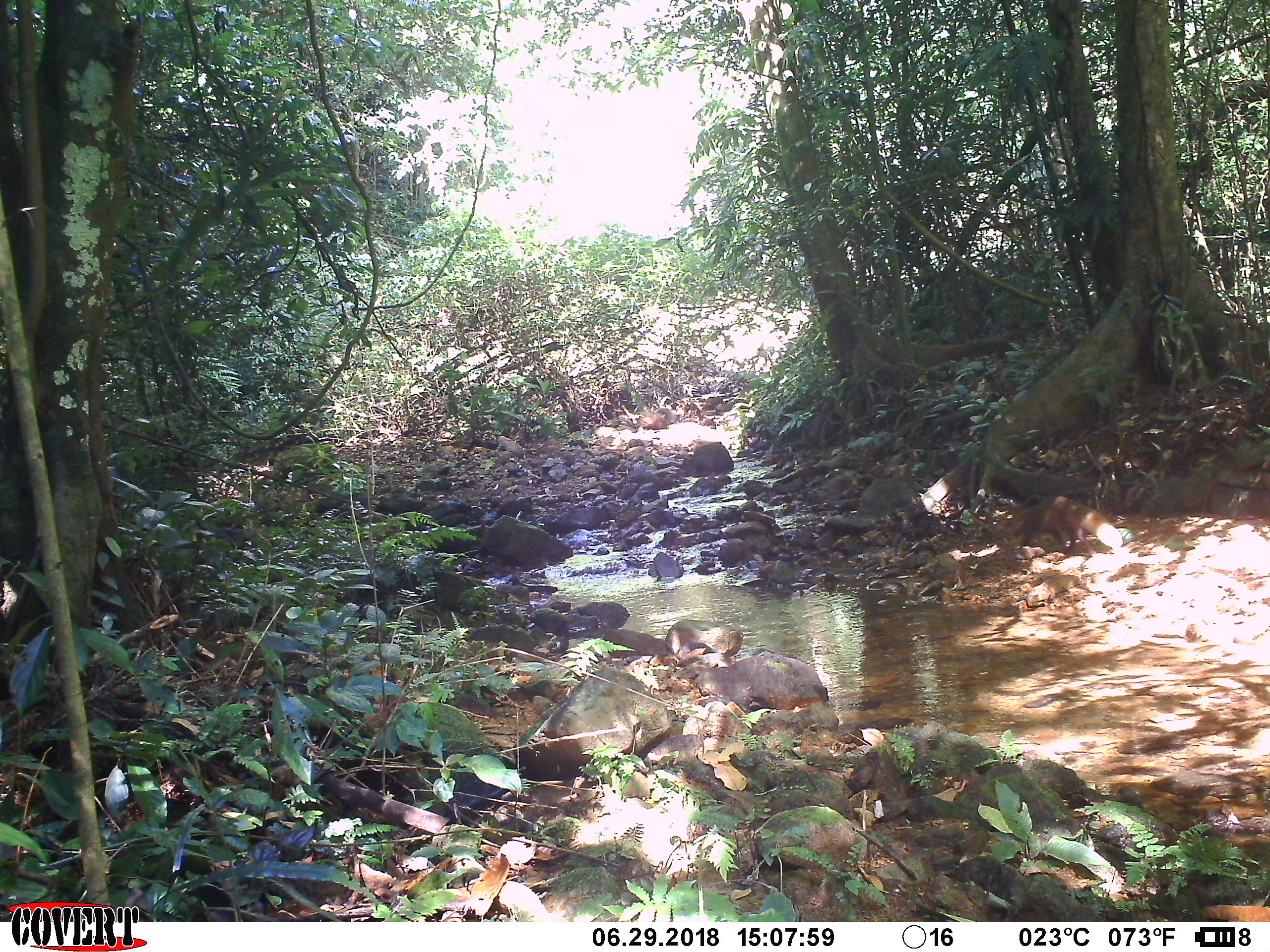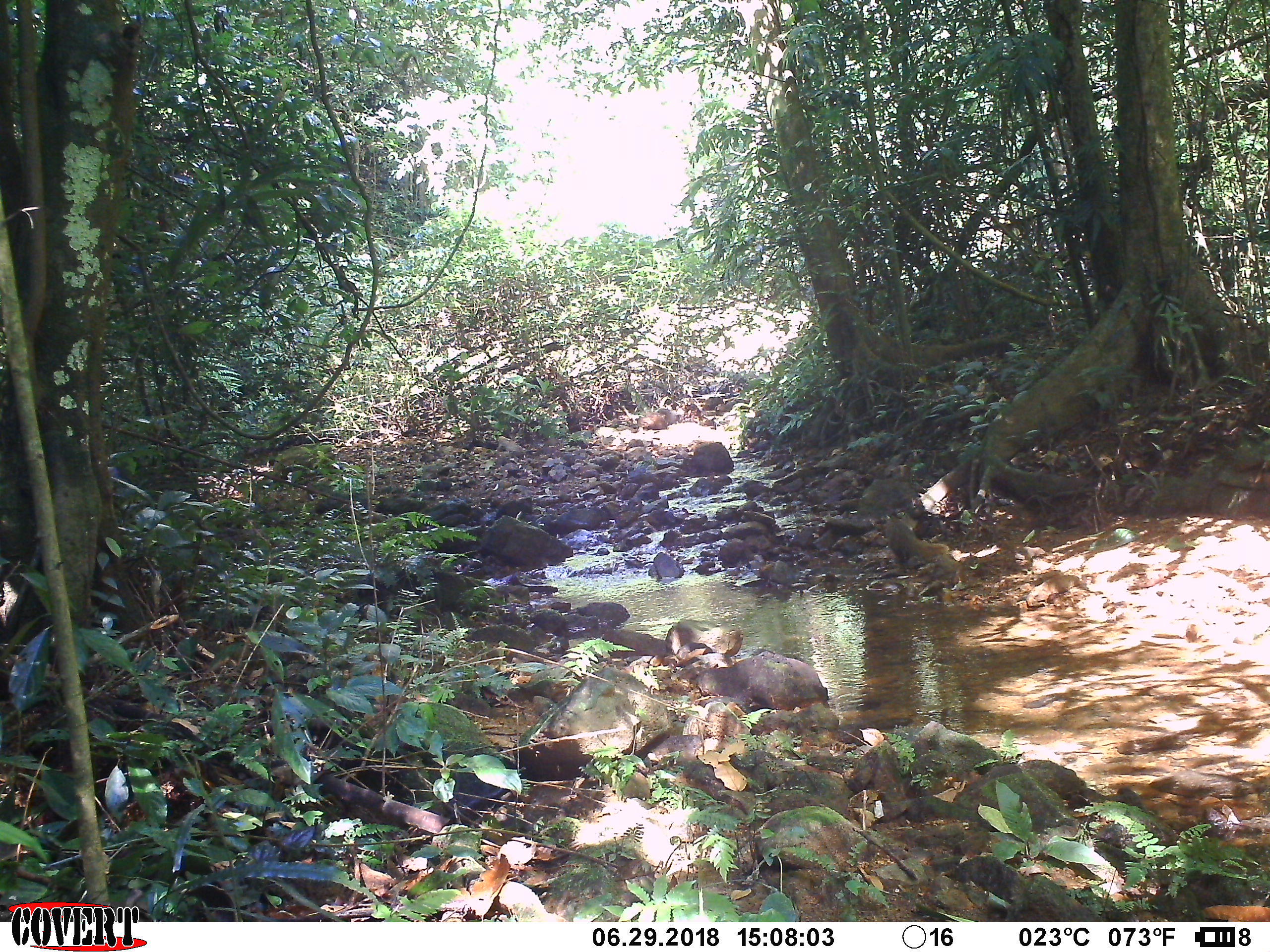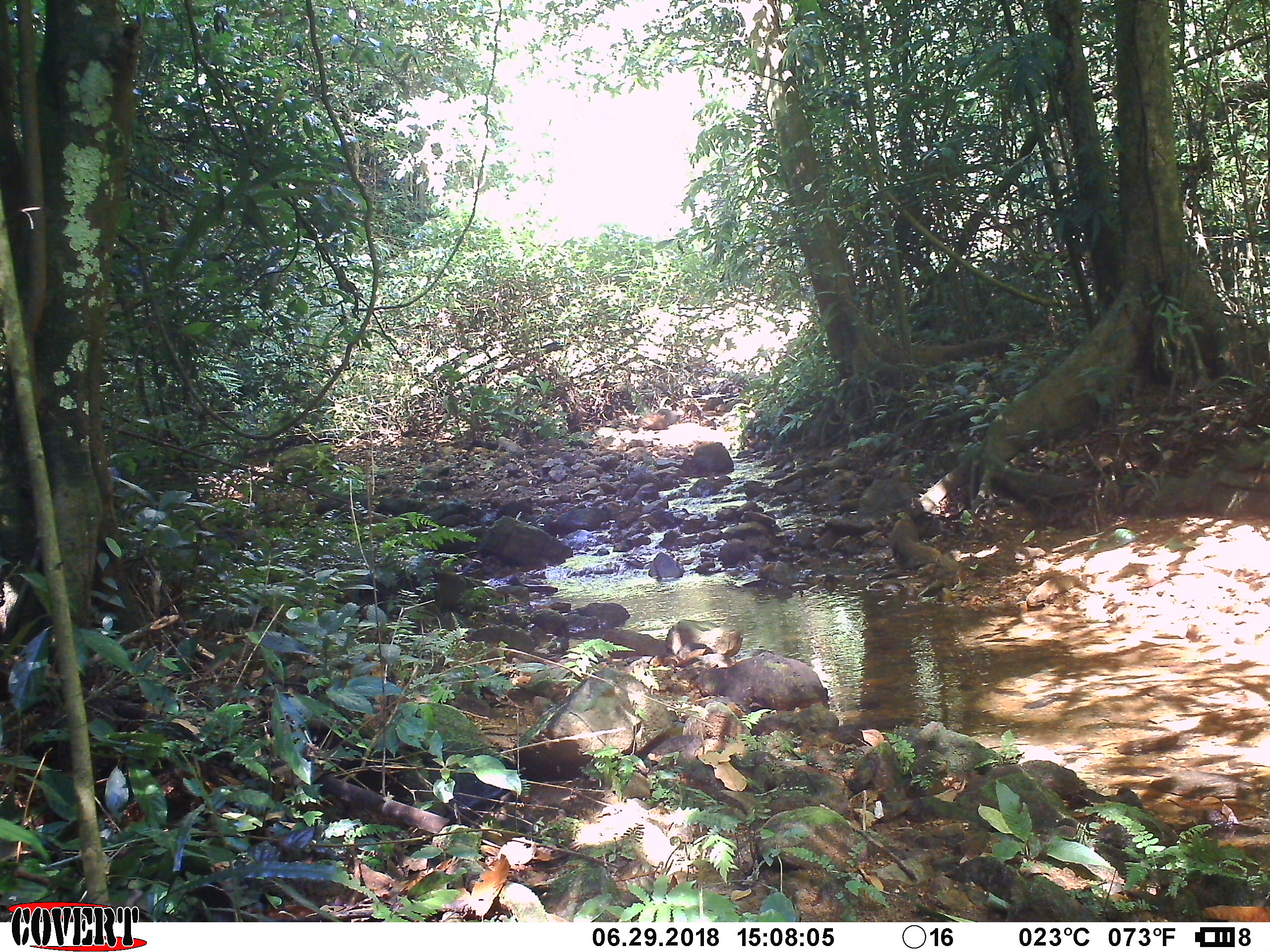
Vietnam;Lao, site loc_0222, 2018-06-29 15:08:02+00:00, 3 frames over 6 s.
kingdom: Animalia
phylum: Chordata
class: Mammalia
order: Carnivora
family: Herpestidae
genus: Urva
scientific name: Urva urva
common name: crab-eating mongoose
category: crab eating mongoose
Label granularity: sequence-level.